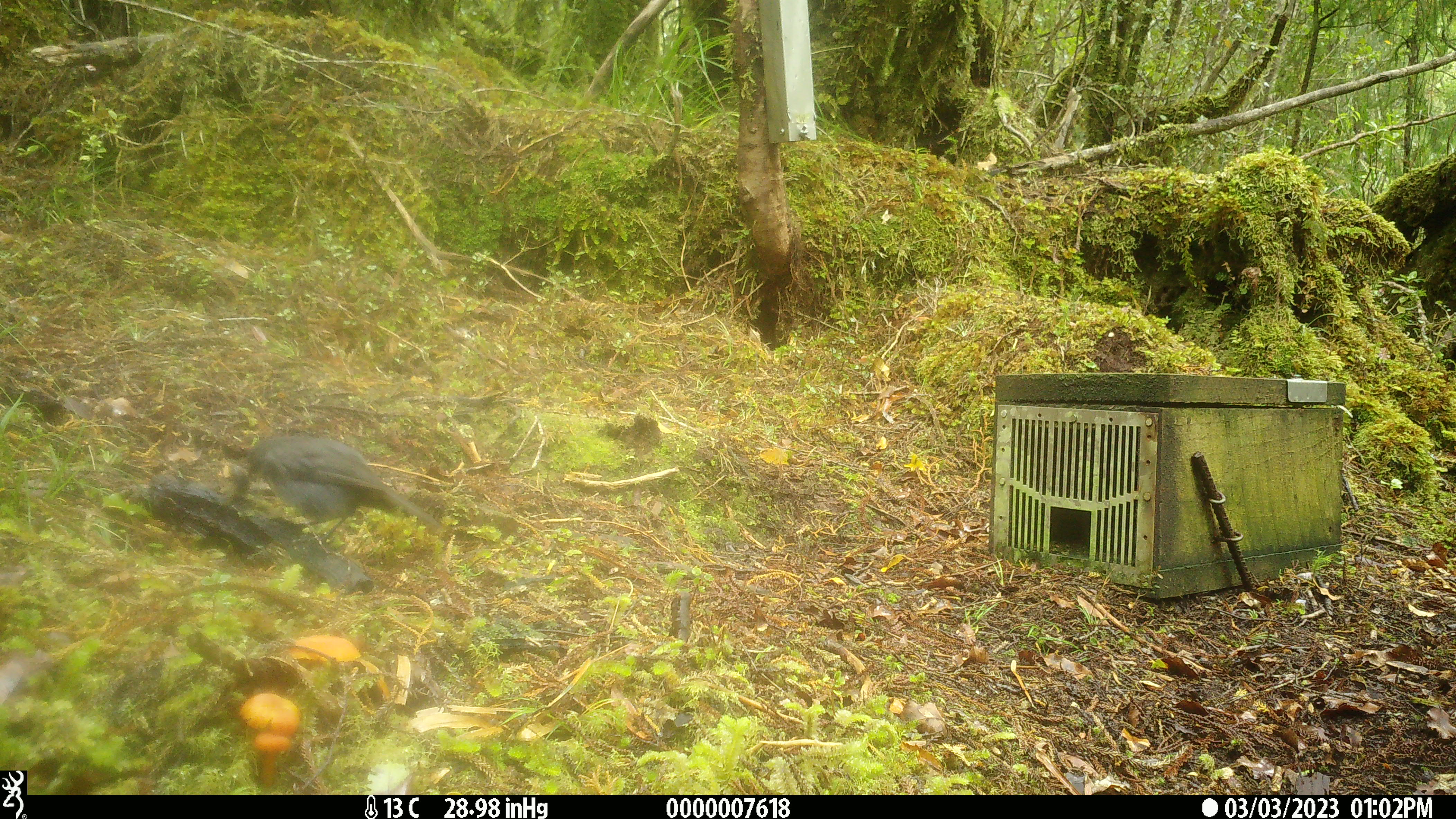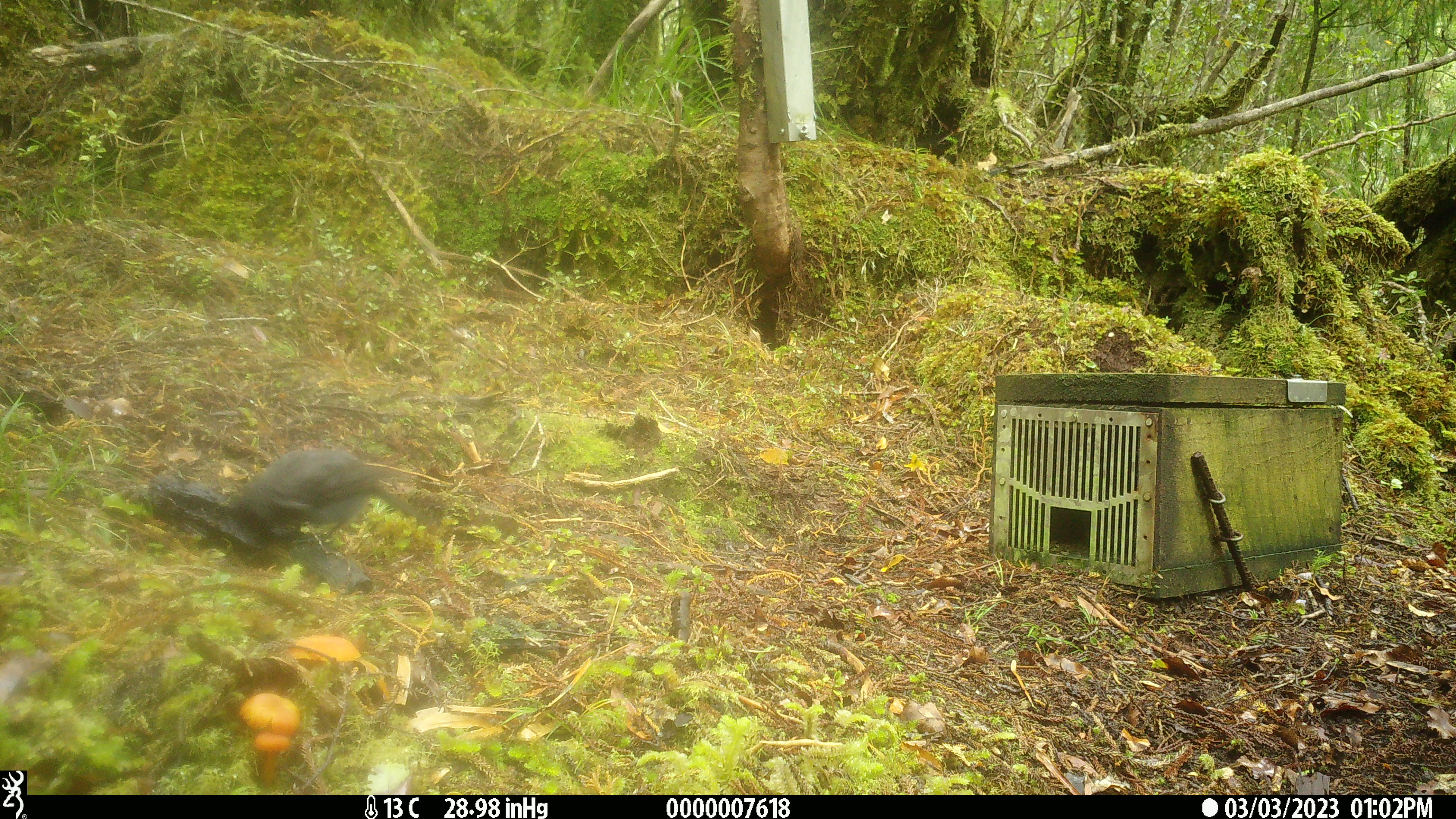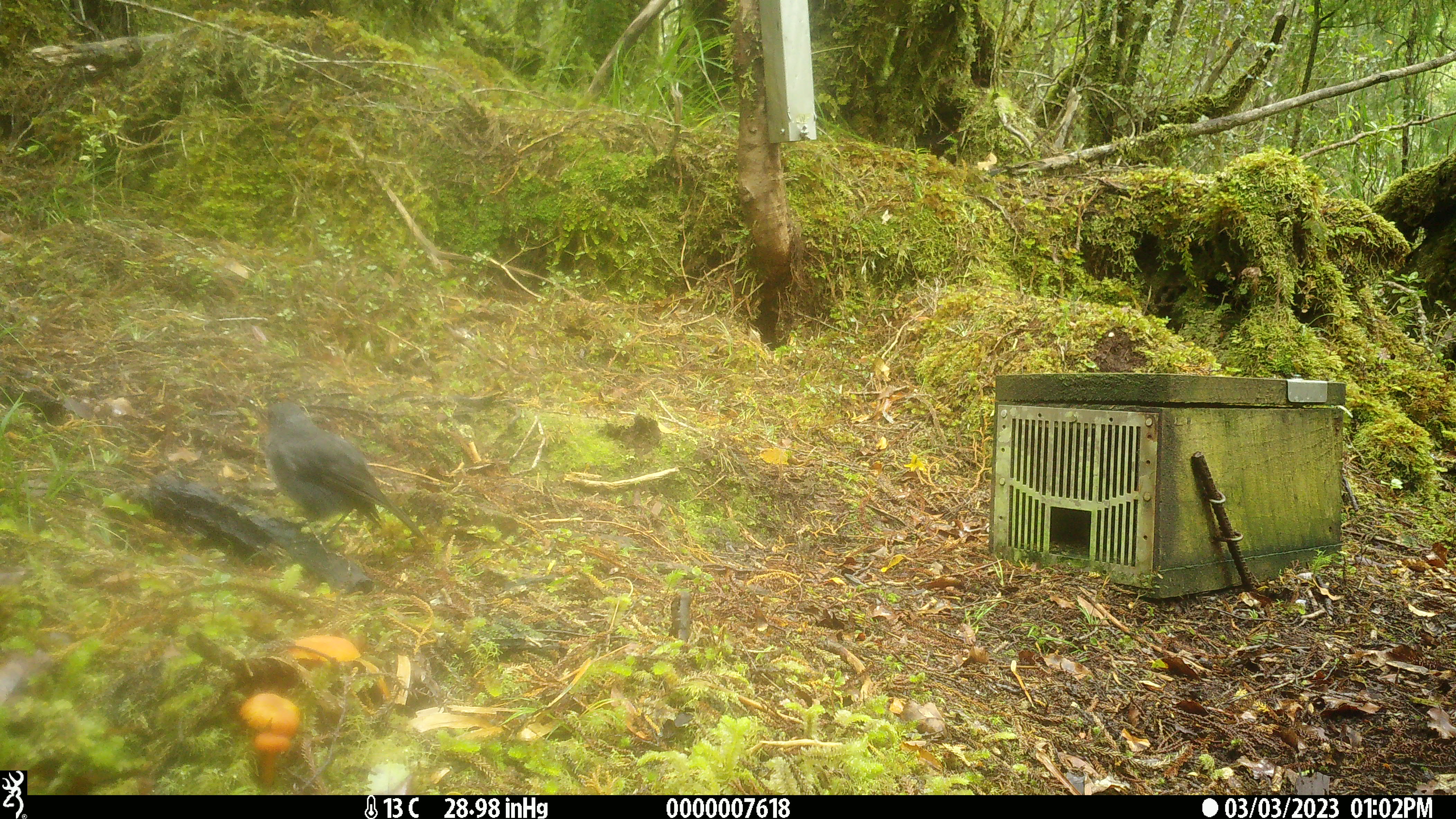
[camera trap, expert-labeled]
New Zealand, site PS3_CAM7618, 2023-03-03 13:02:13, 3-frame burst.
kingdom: Animalia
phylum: Chordata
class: Aves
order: Passeriformes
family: Petroicidae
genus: Petroica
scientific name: Petroica australis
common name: new zealand robin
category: robin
Robin (new zealand robin) (Petroica australis).